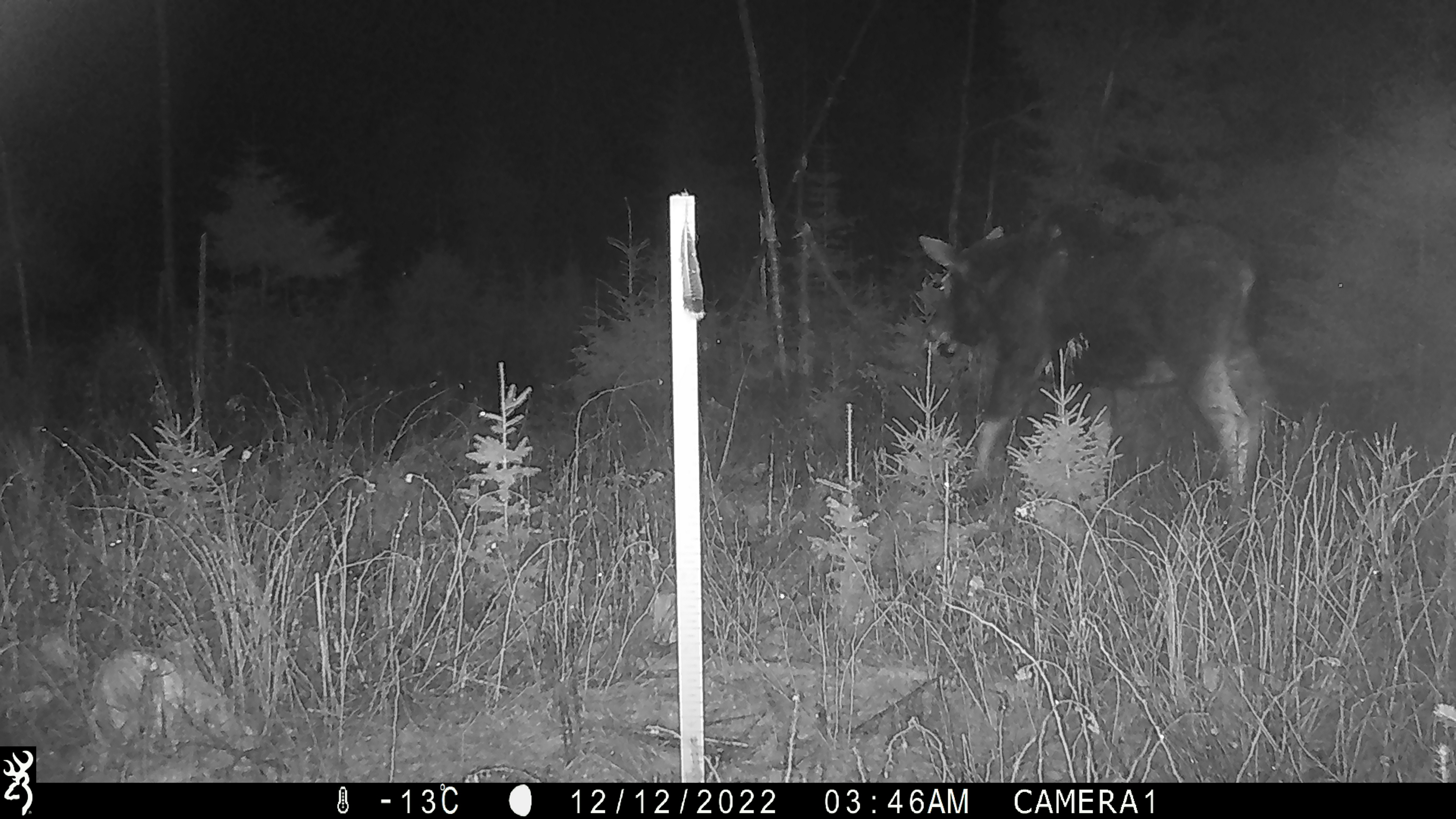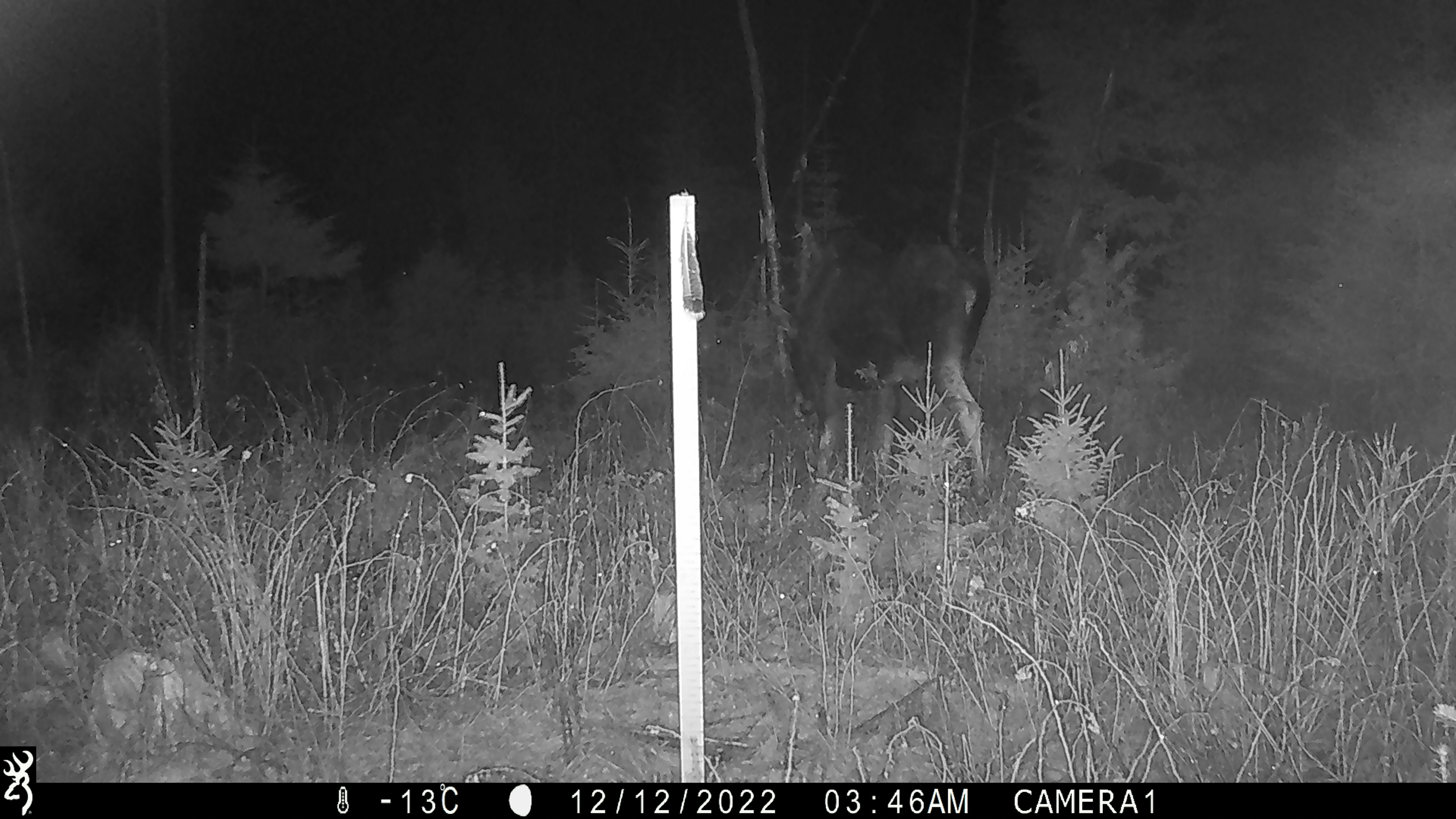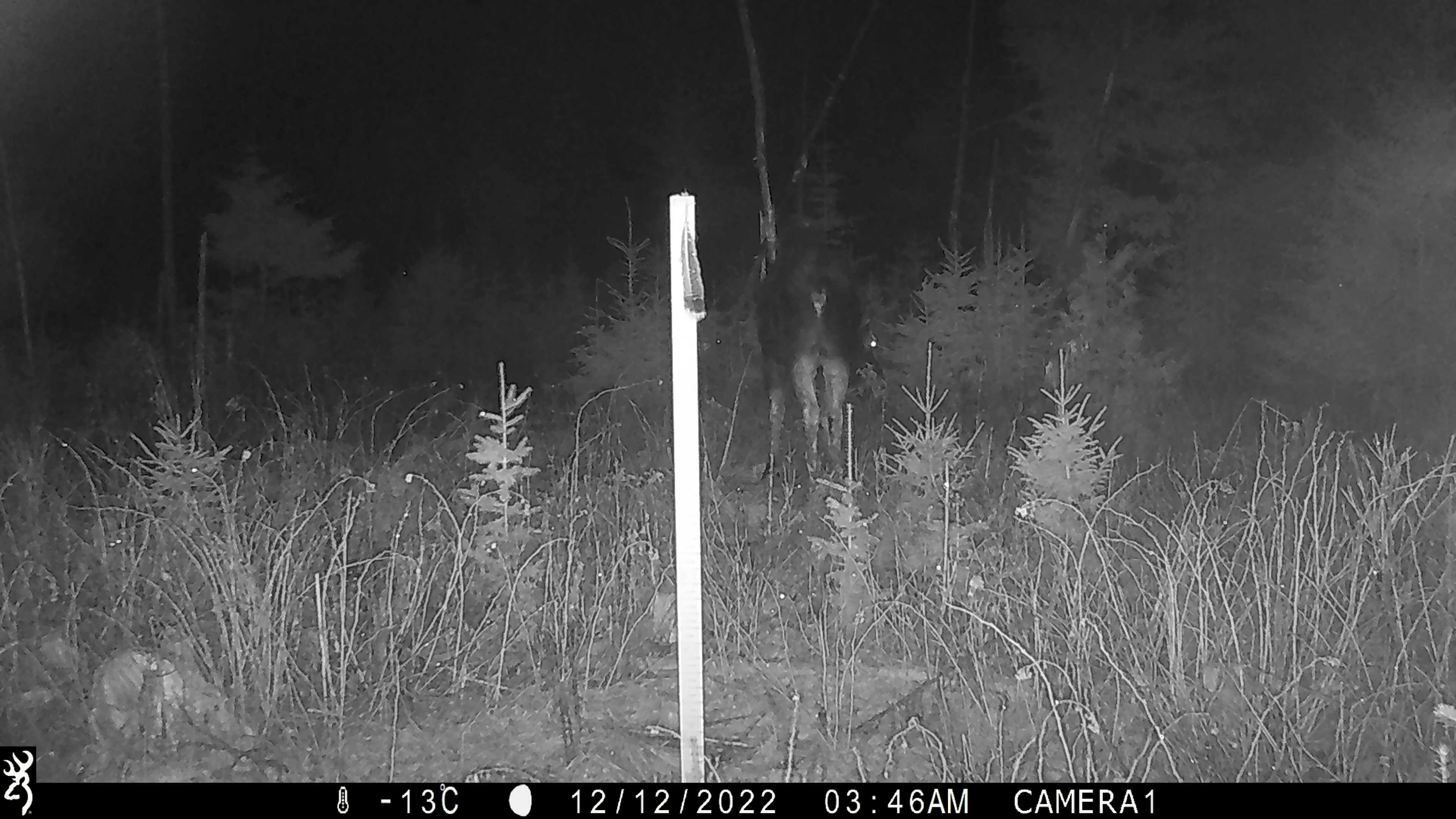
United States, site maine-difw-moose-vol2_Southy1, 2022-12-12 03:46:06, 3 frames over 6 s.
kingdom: Animalia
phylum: Chordata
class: Mammalia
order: Artiodactyla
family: Cervidae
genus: Alces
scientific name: Alces alces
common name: moose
Moose (Alces alces).